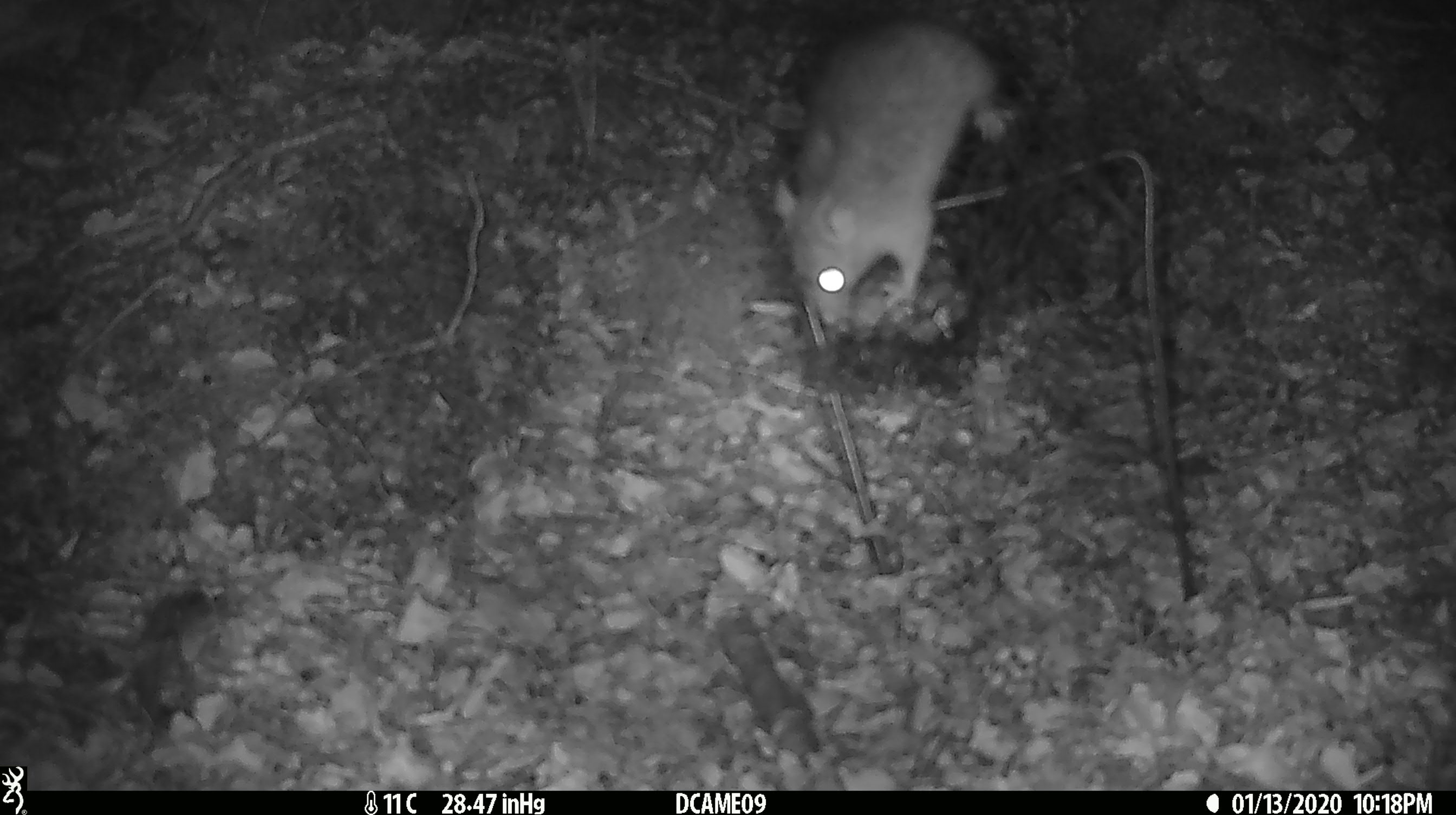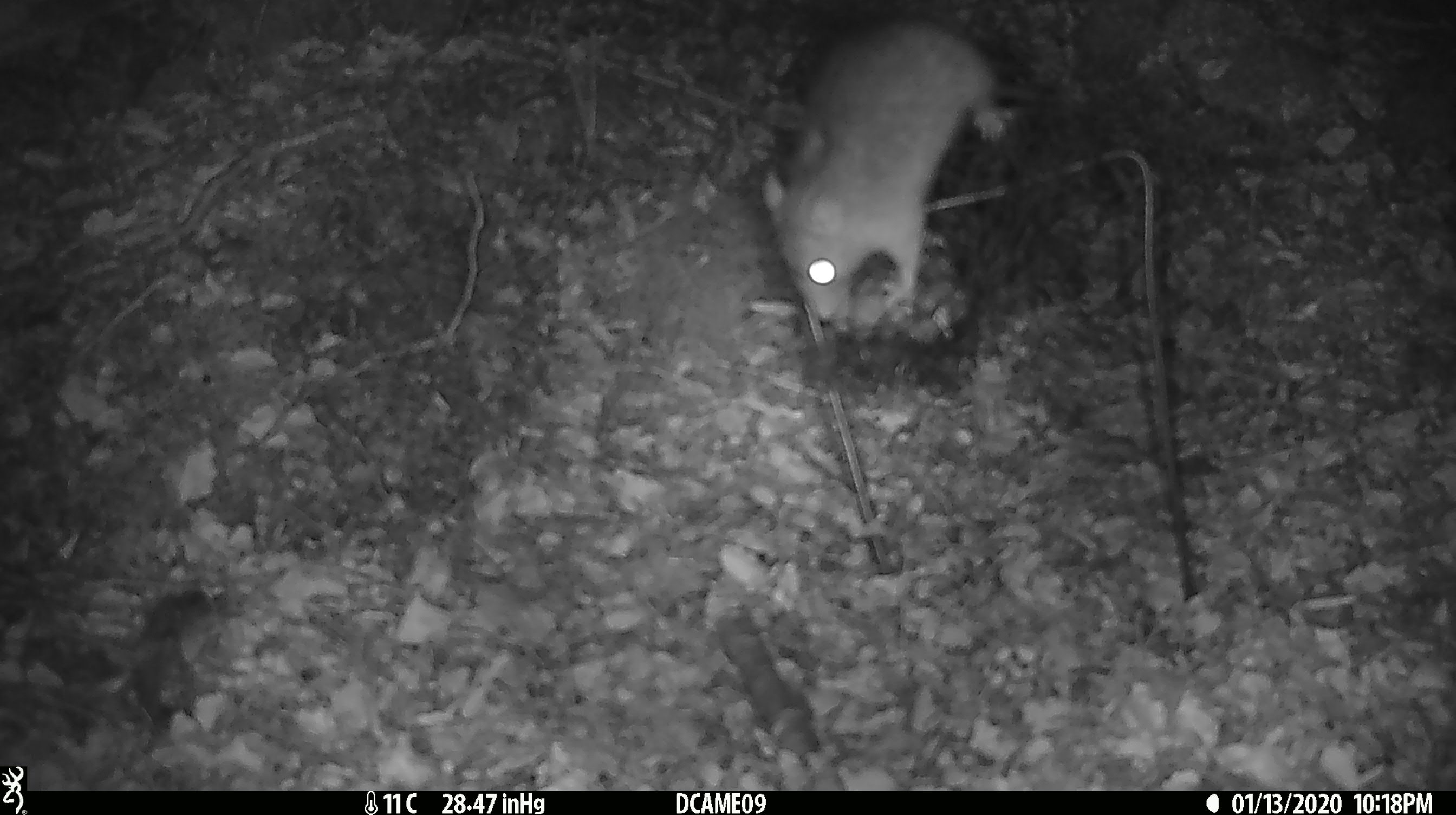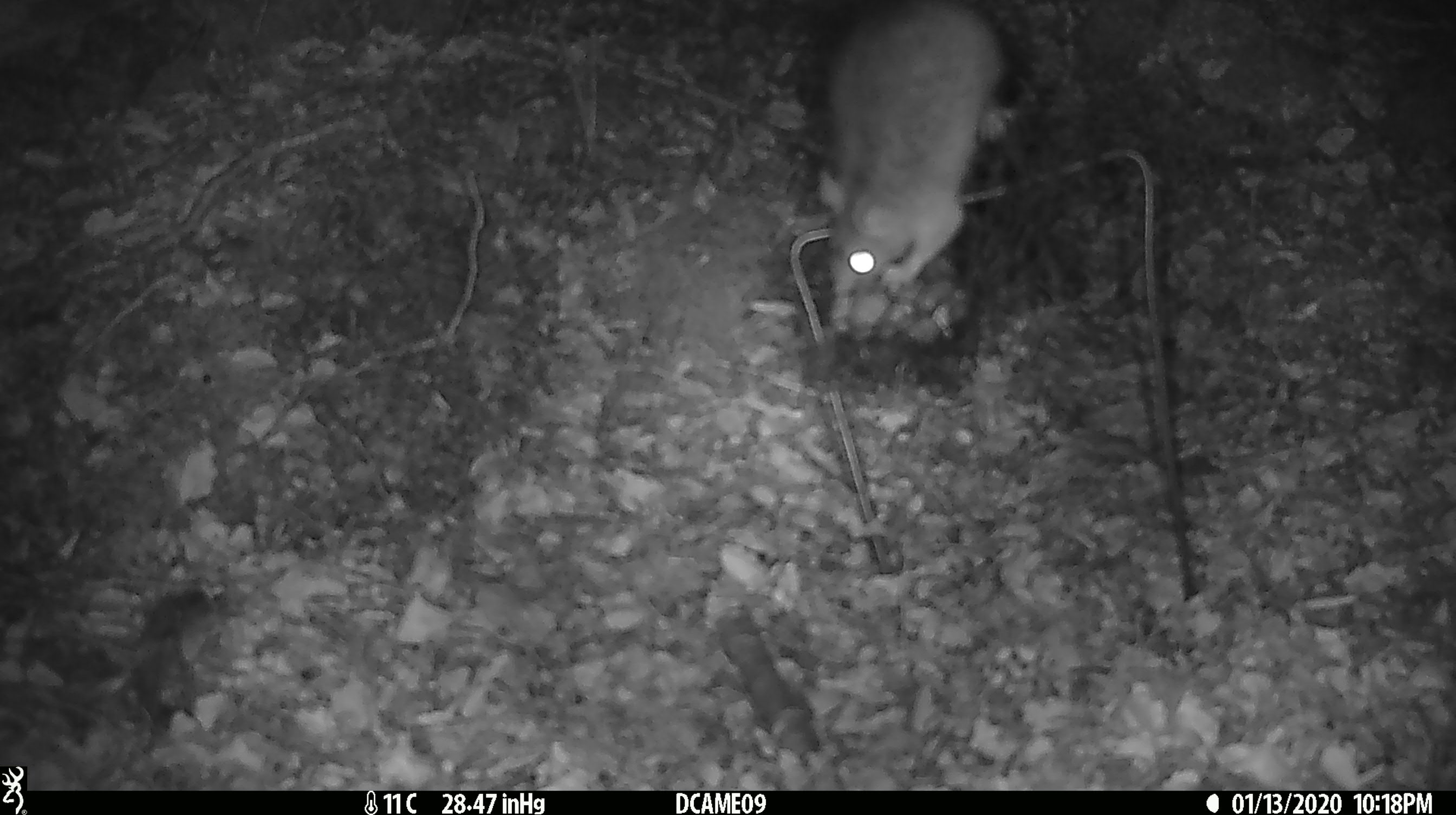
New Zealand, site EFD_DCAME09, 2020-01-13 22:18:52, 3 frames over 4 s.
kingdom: Animalia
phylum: Chordata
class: Mammalia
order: Rodentia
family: Muridae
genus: Rattus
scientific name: Rattus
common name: rat